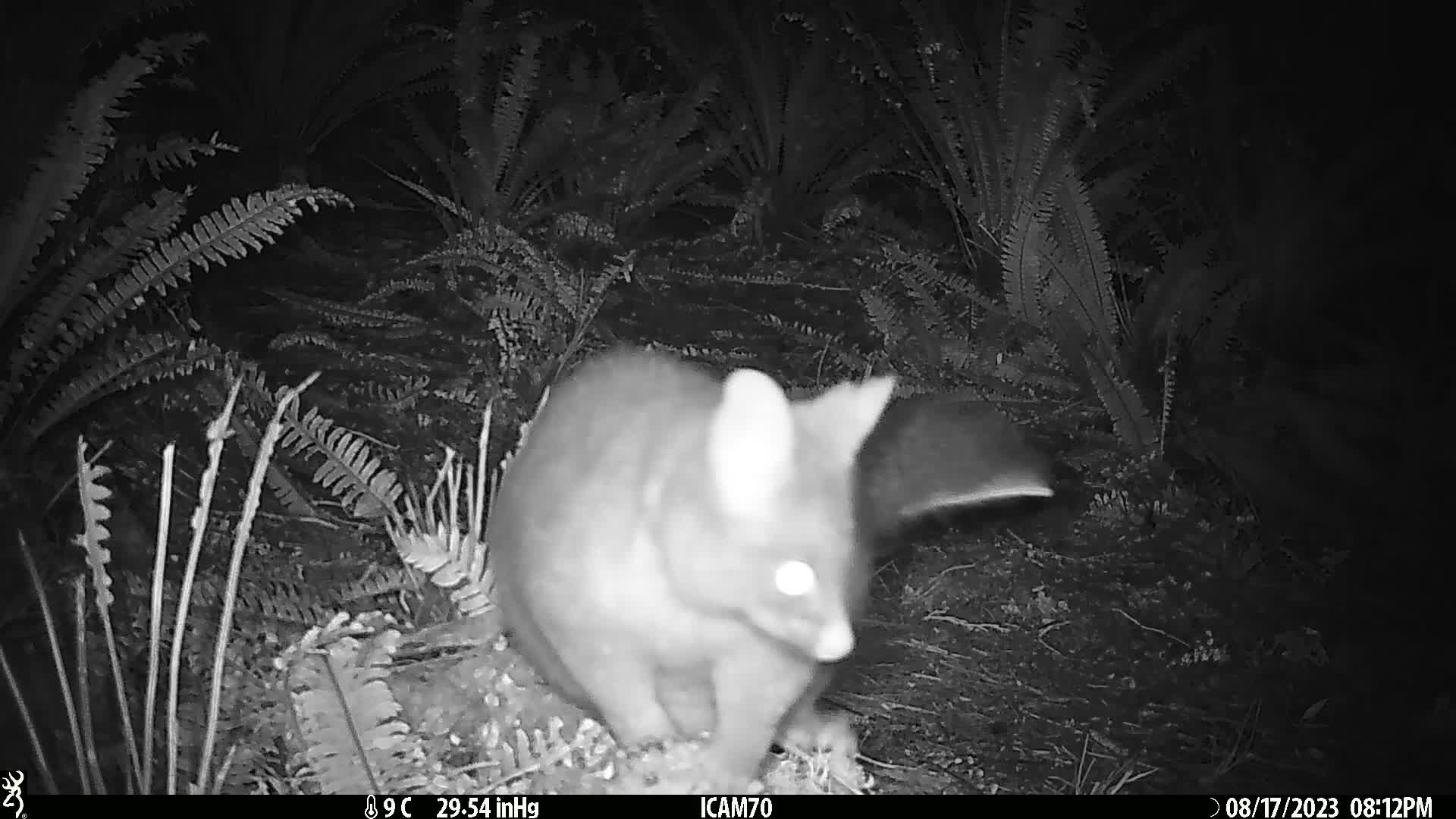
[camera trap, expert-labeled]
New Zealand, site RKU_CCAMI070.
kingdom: Animalia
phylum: Chordata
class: Mammalia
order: Diprotodontia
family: Phalangeridae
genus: Trichosurus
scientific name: Trichosurus vulpecula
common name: common brushtail possum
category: possum